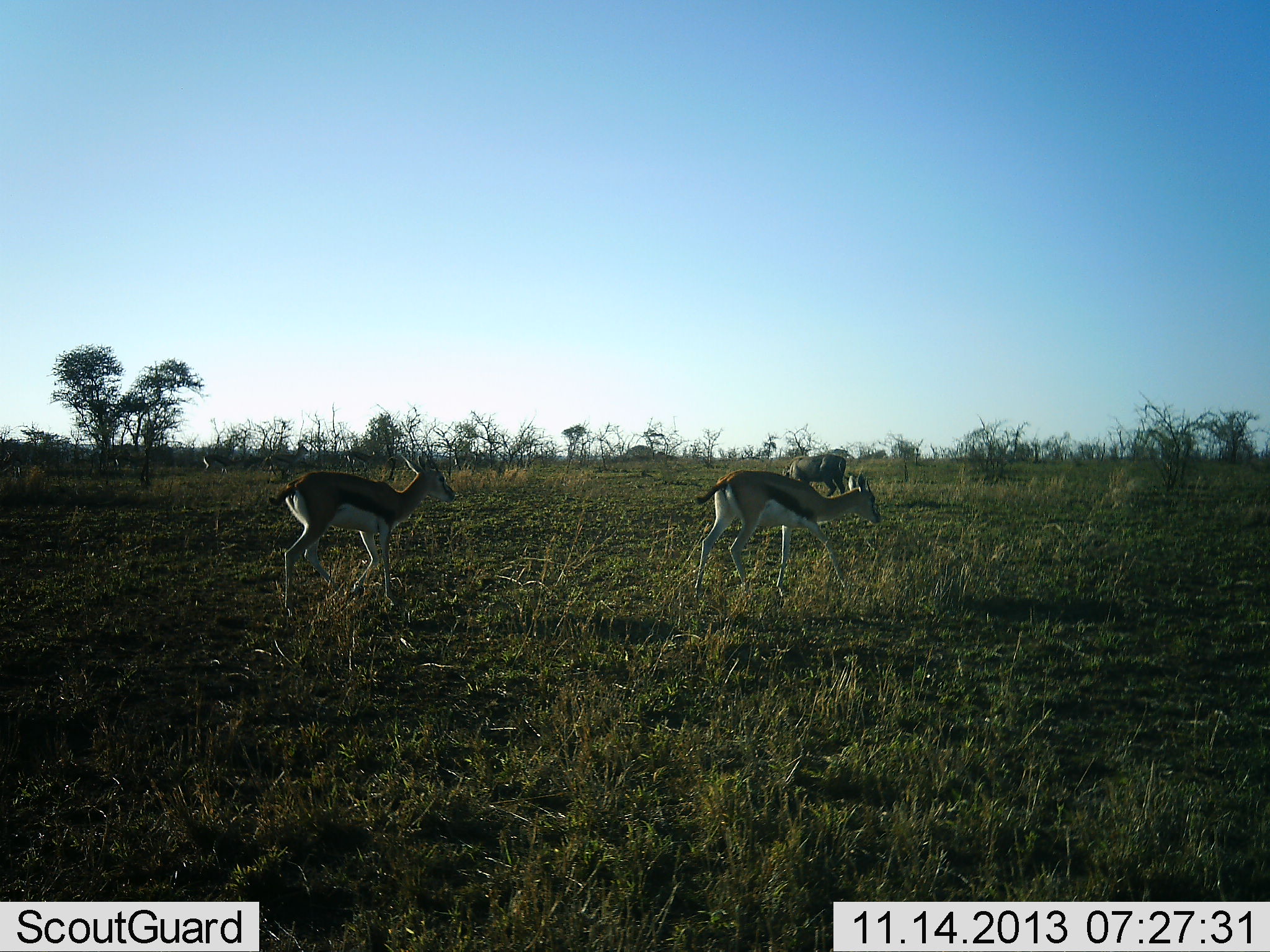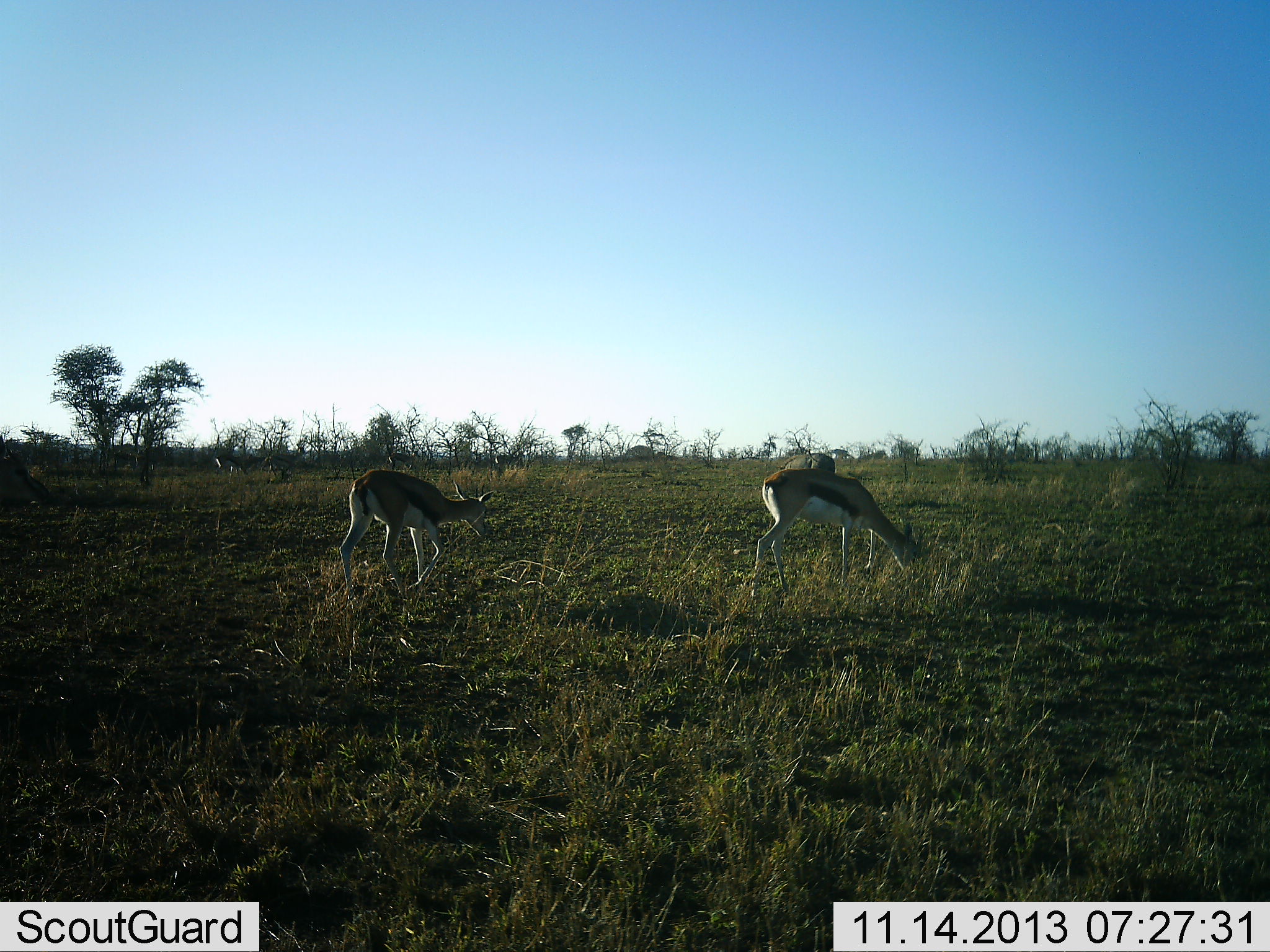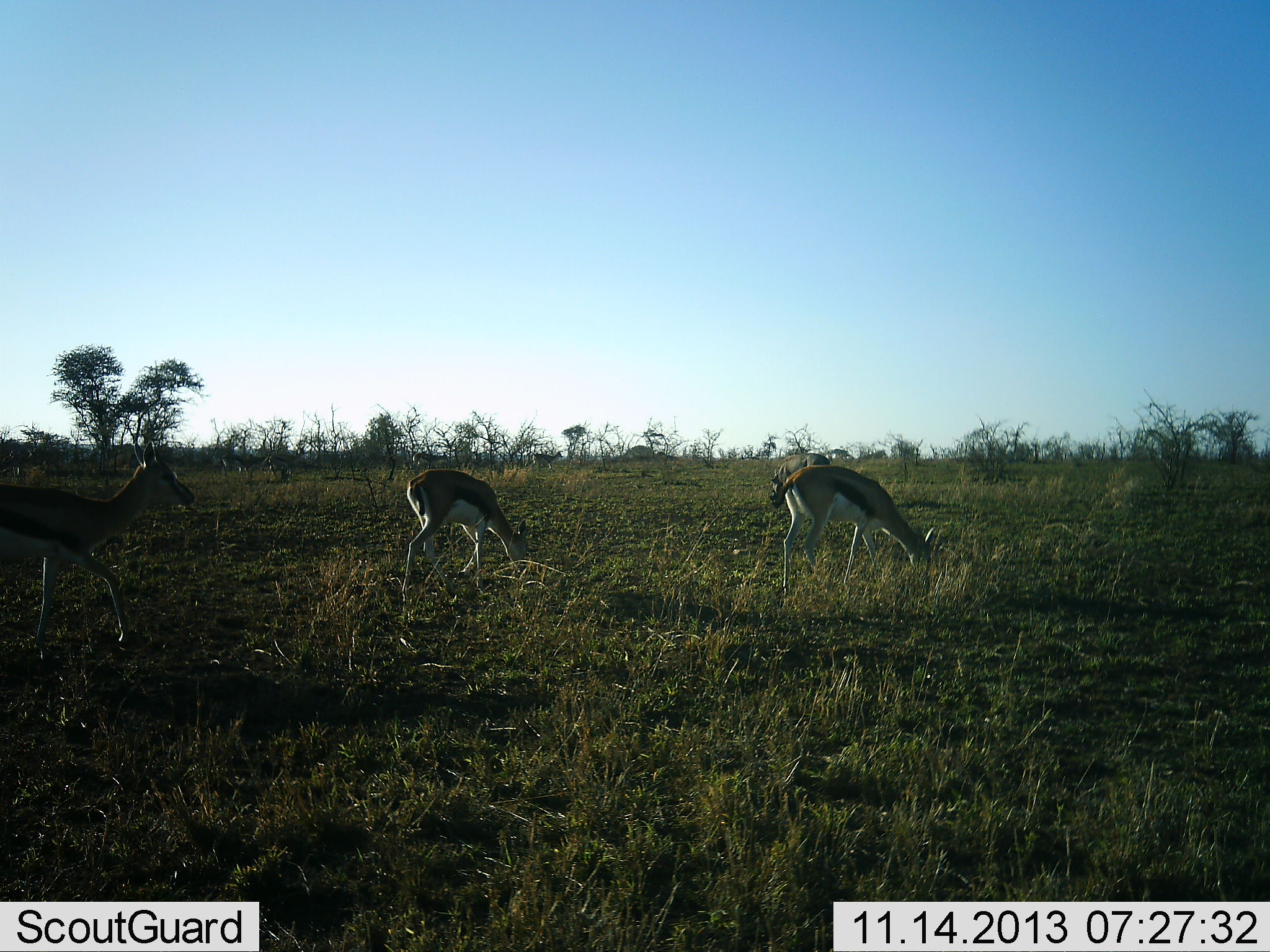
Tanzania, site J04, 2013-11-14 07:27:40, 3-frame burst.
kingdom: Animalia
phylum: Chordata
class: Mammalia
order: Artiodactyla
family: Bovidae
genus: Eudorcas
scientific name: Eudorcas thomsonii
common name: thomson's gazelle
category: gazellethomsons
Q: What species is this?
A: Gazellethomsons (thomson's gazelle) (Eudorcas thomsonii).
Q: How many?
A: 3.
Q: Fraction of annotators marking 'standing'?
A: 13%.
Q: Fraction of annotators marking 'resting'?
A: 0%.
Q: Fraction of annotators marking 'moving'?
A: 73%.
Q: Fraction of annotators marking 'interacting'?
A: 0%.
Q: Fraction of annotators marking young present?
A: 0%.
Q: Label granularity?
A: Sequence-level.